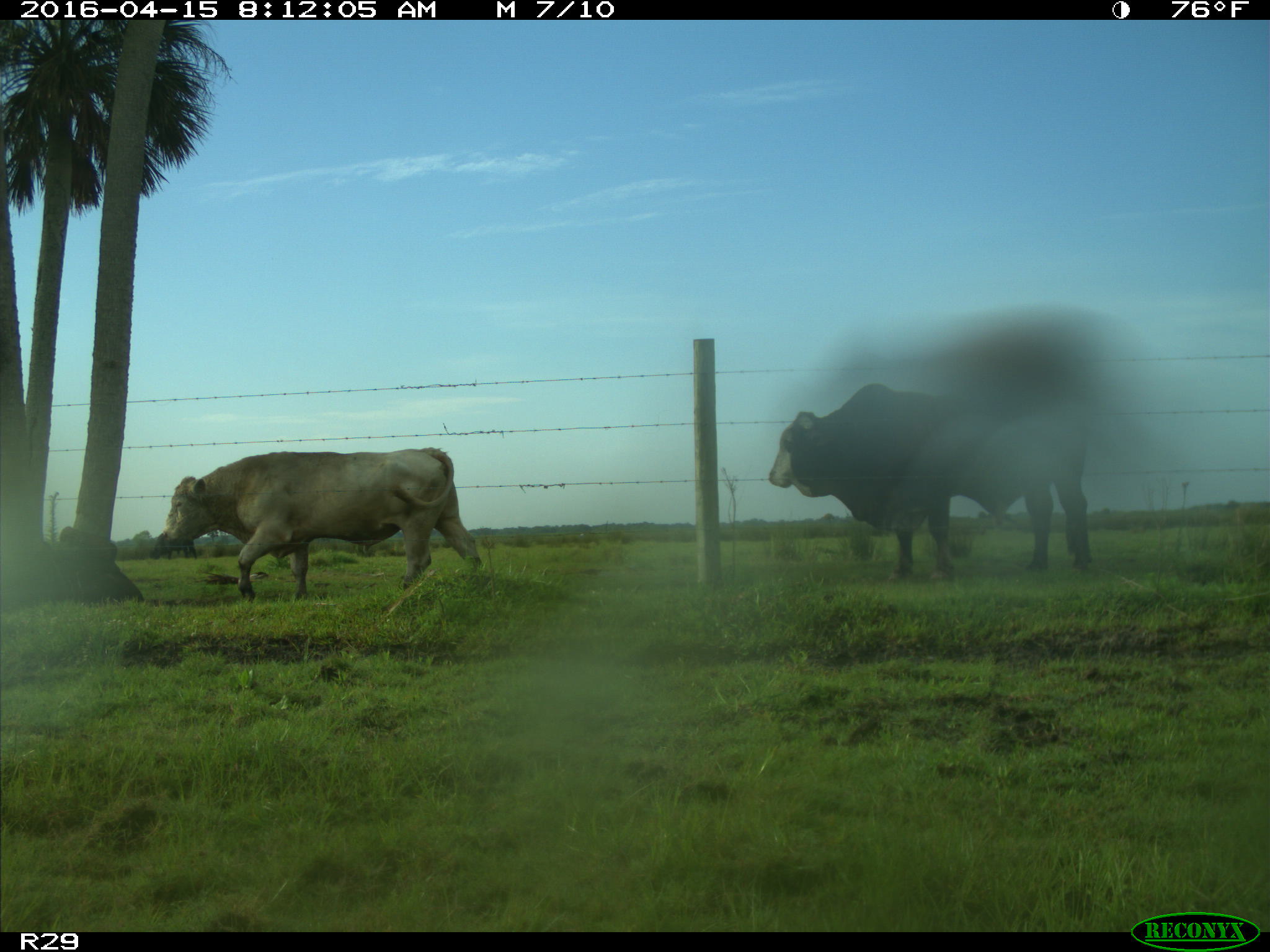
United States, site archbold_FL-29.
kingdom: Animalia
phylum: Chordata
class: Mammalia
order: Artiodactyla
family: Bovidae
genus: Bos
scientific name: Bos taurus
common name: domestic cow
Bos taurus (domestic cow).